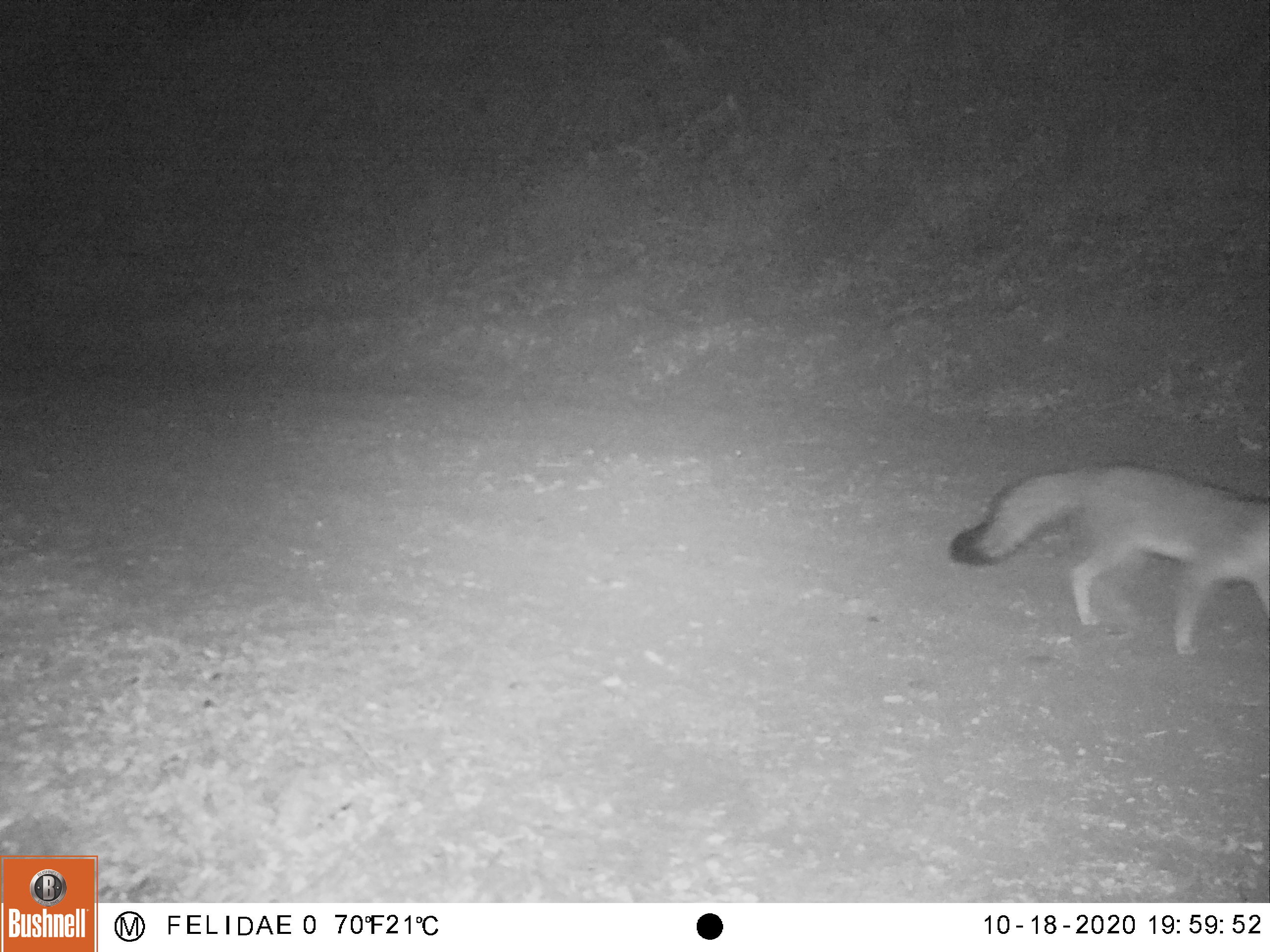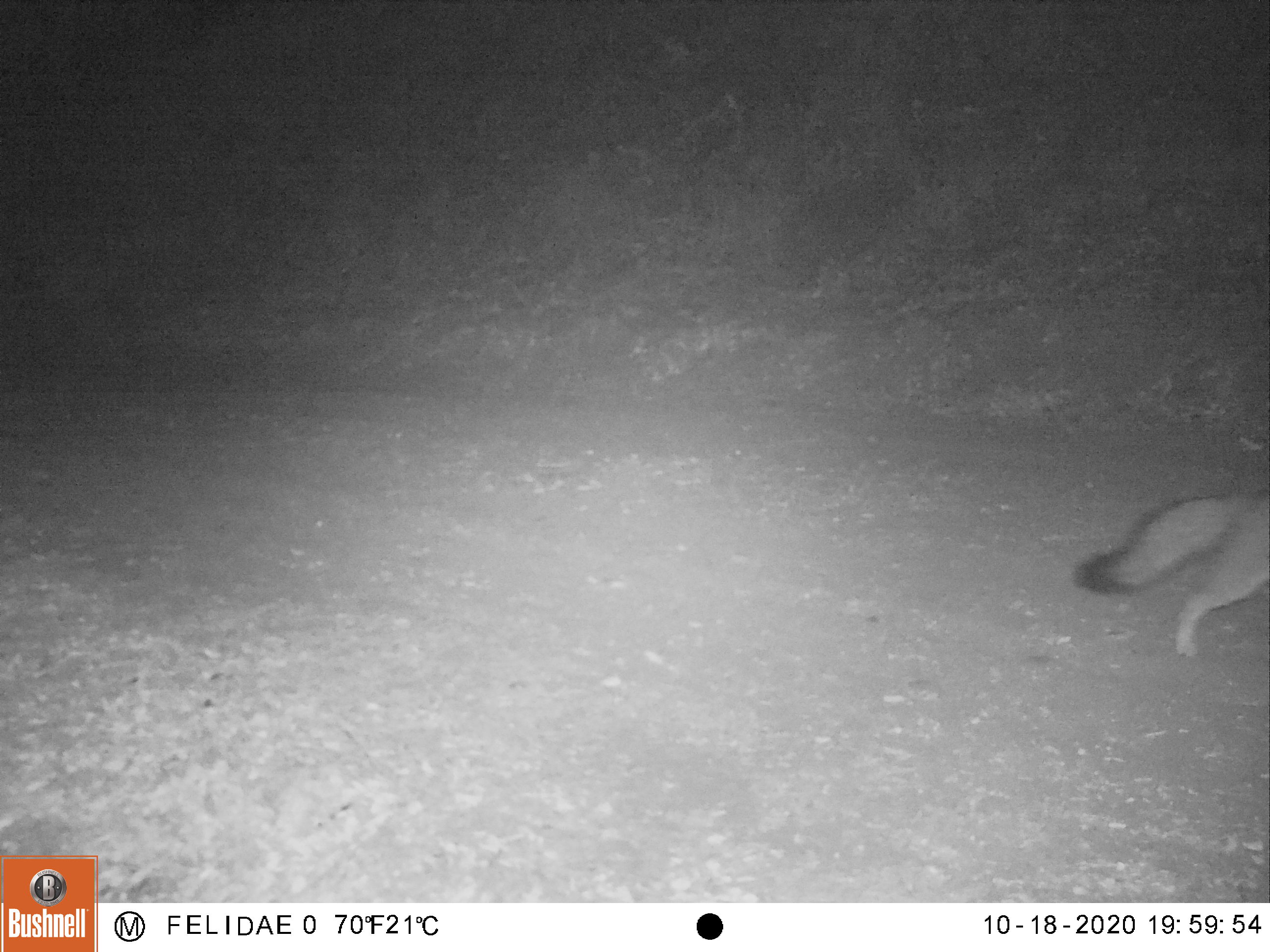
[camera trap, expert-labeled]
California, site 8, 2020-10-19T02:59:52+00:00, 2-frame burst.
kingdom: Animalia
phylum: Chordata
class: Mammalia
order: Carnivora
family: Canidae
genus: Urocyon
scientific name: Urocyon cinereoargenteus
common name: gray fox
Gray fox (Urocyon cinereoargenteus).